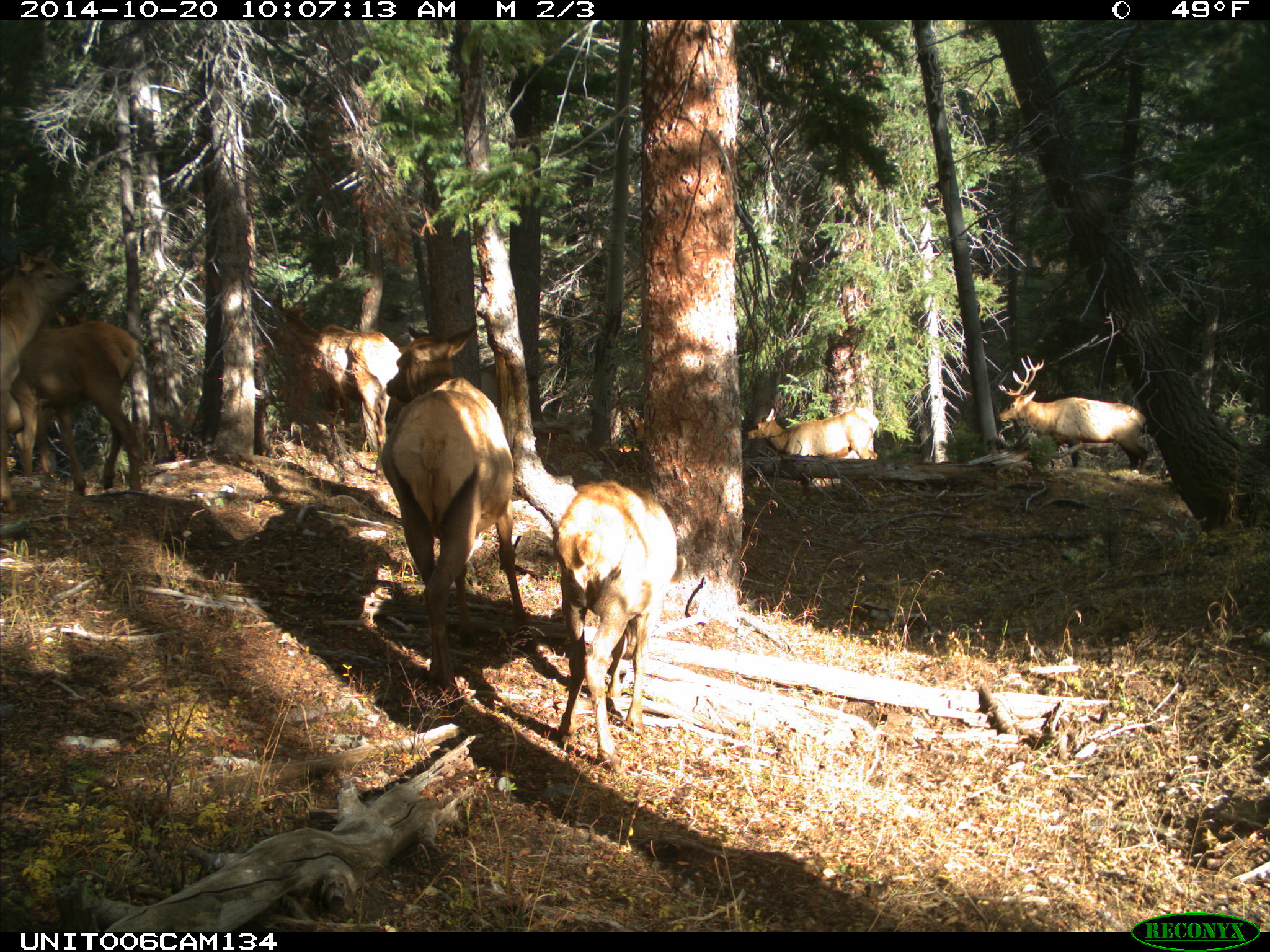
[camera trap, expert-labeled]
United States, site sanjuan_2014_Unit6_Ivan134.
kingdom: Animalia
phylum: Chordata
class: Mammalia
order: Artiodactyla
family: Cervidae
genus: Cervus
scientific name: Cervus elaphus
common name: red deer